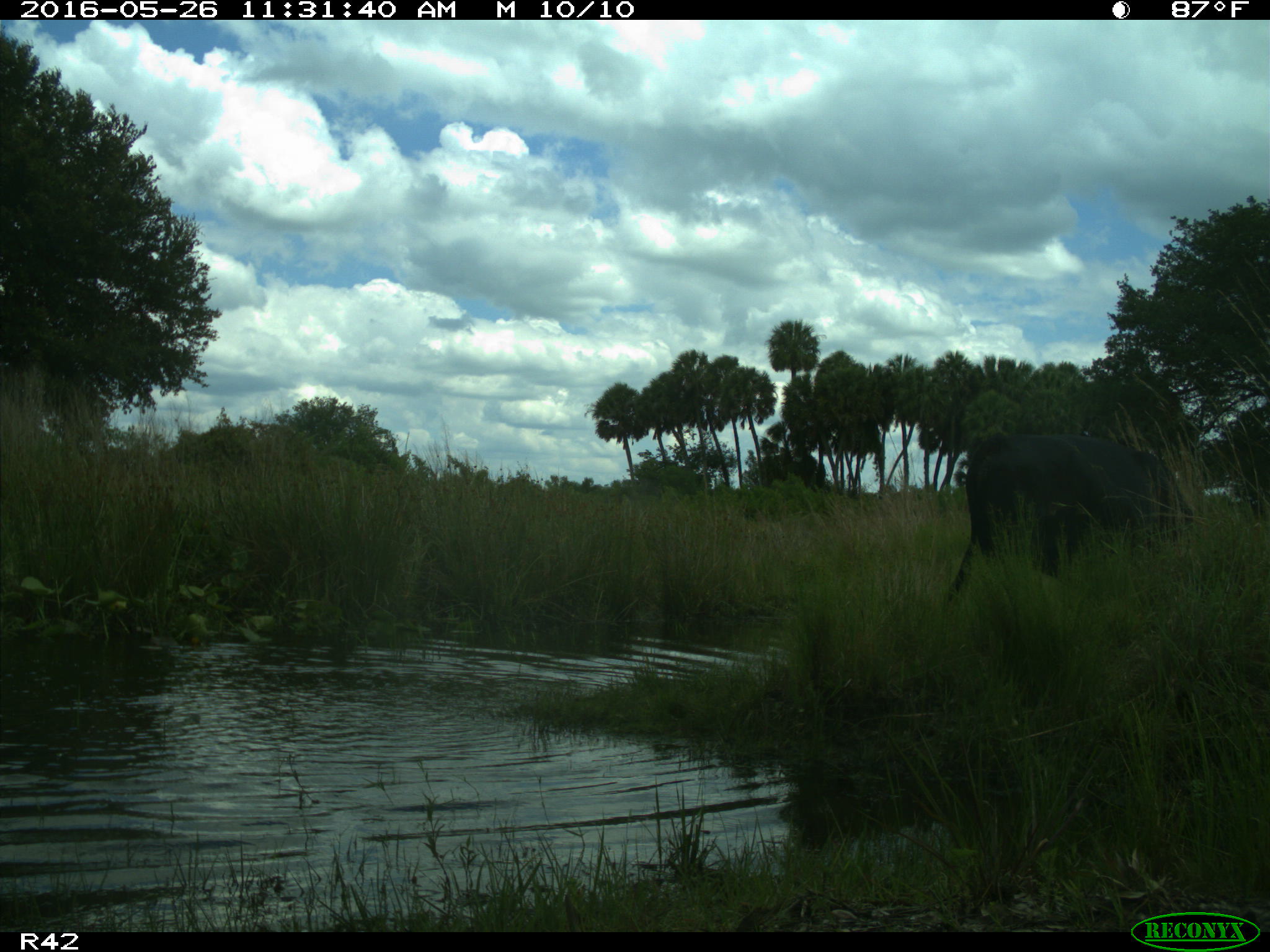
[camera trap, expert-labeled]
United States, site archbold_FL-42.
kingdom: Animalia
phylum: Chordata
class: Mammalia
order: Artiodactyla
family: Bovidae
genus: Bos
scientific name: Bos taurus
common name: domestic cow